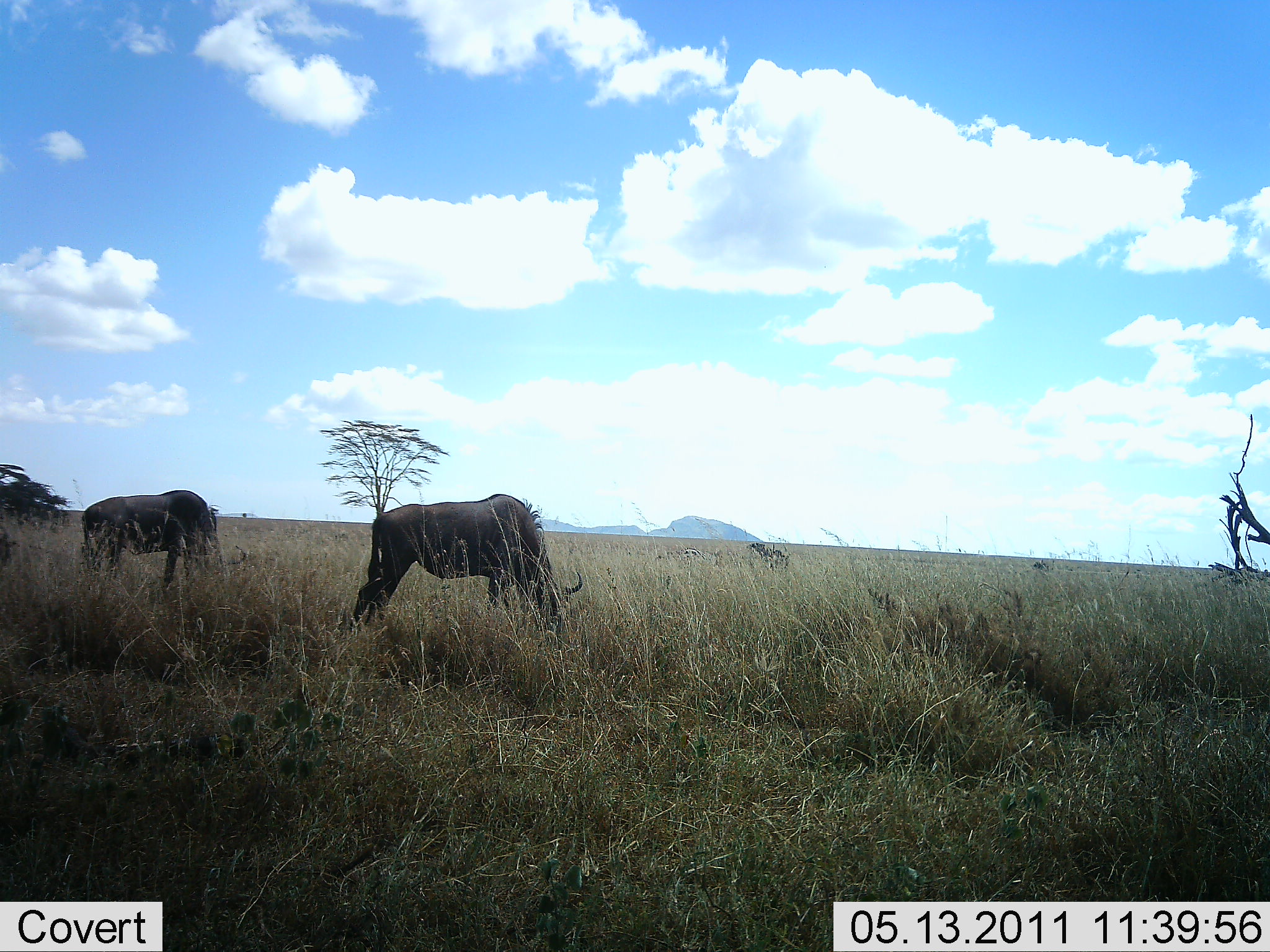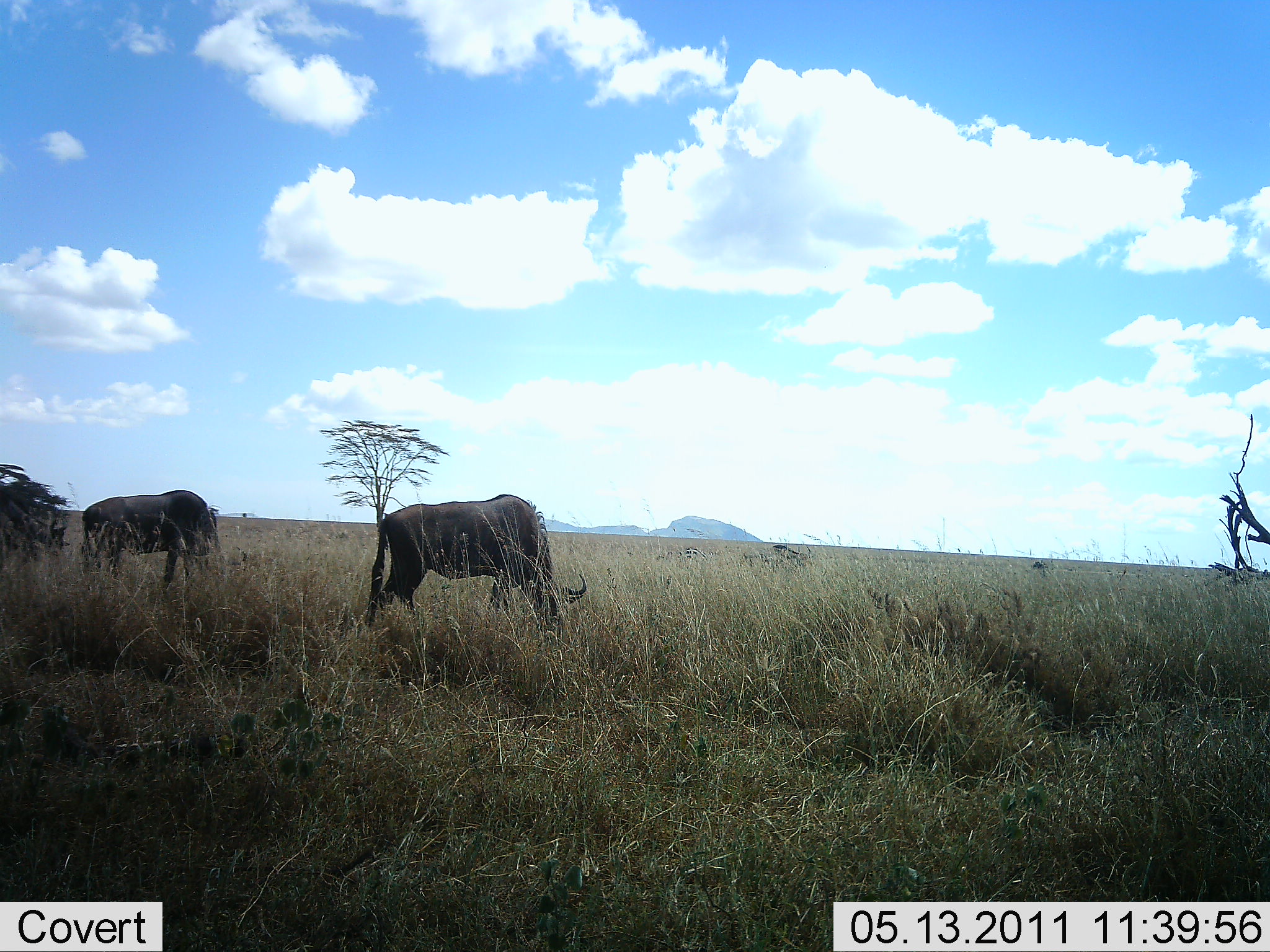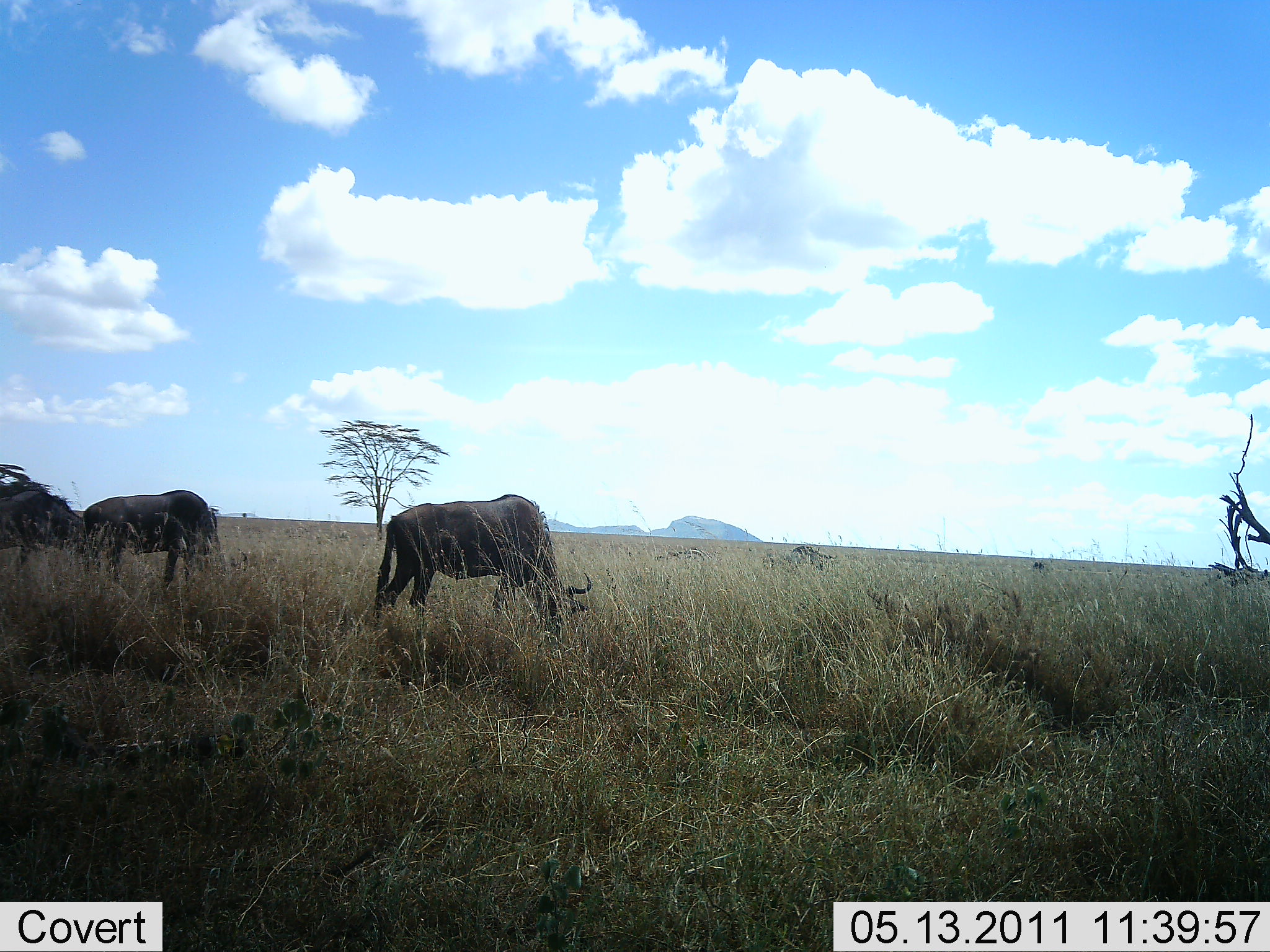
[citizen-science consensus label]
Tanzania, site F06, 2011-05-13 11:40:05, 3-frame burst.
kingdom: Animalia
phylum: Chordata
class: Mammalia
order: Artiodactyla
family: Bovidae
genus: Connochaetes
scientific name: Connochaetes taurinus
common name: blue wildebeest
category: wildebeest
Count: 3.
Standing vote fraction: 29%.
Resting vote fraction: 0%.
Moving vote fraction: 21%.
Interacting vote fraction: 0%.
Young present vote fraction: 0%.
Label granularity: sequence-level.